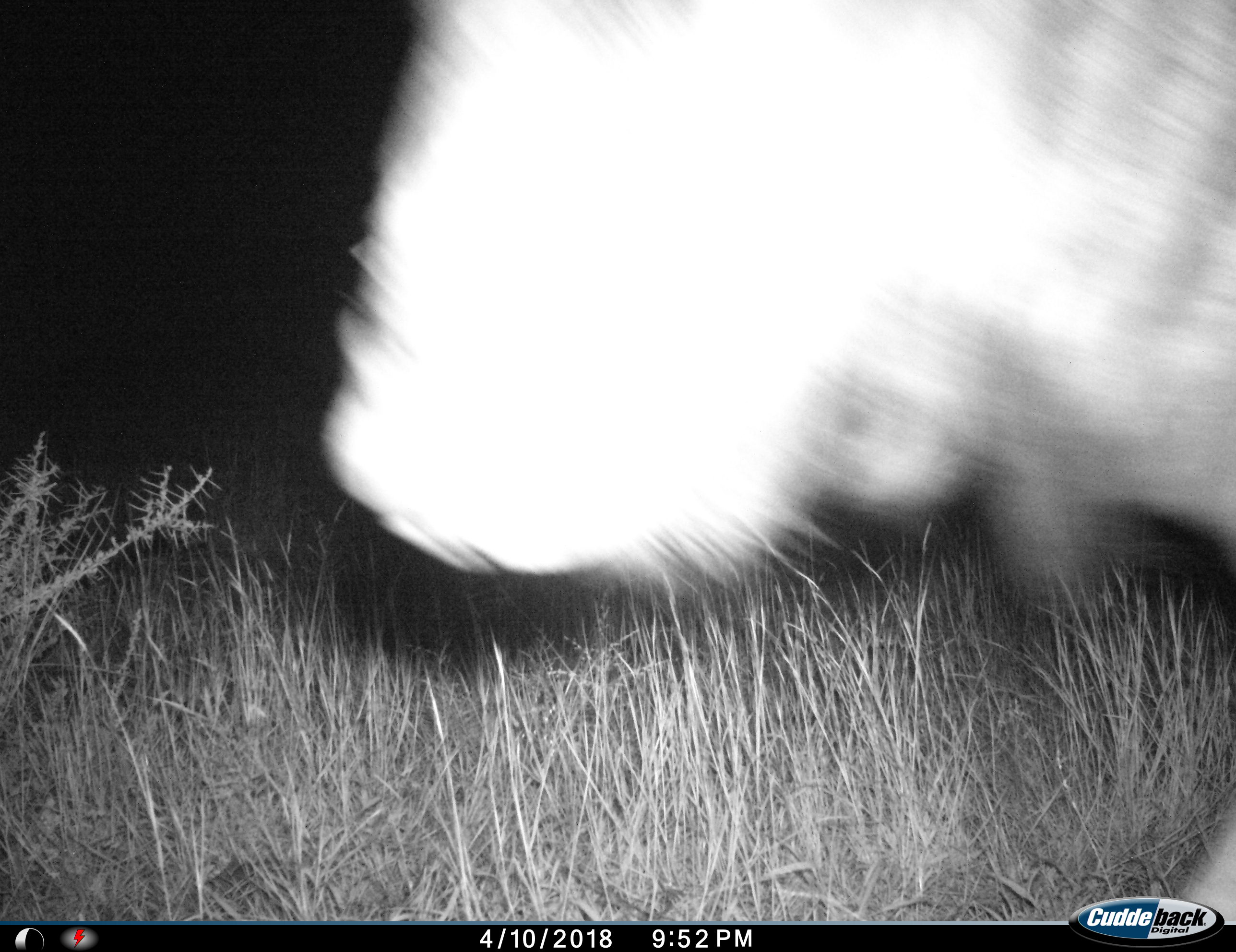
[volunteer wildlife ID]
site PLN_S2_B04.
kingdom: Animalia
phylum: Chordata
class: Mammalia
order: Artiodactyla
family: Bovidae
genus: Connochaetes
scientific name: Connochaetes taurinus taurinus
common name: blue wildebeest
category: wildebeestblue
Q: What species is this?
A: Wildebeestblue (blue wildebeest) (Connochaetes taurinus taurinus).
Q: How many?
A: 1.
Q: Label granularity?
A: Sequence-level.